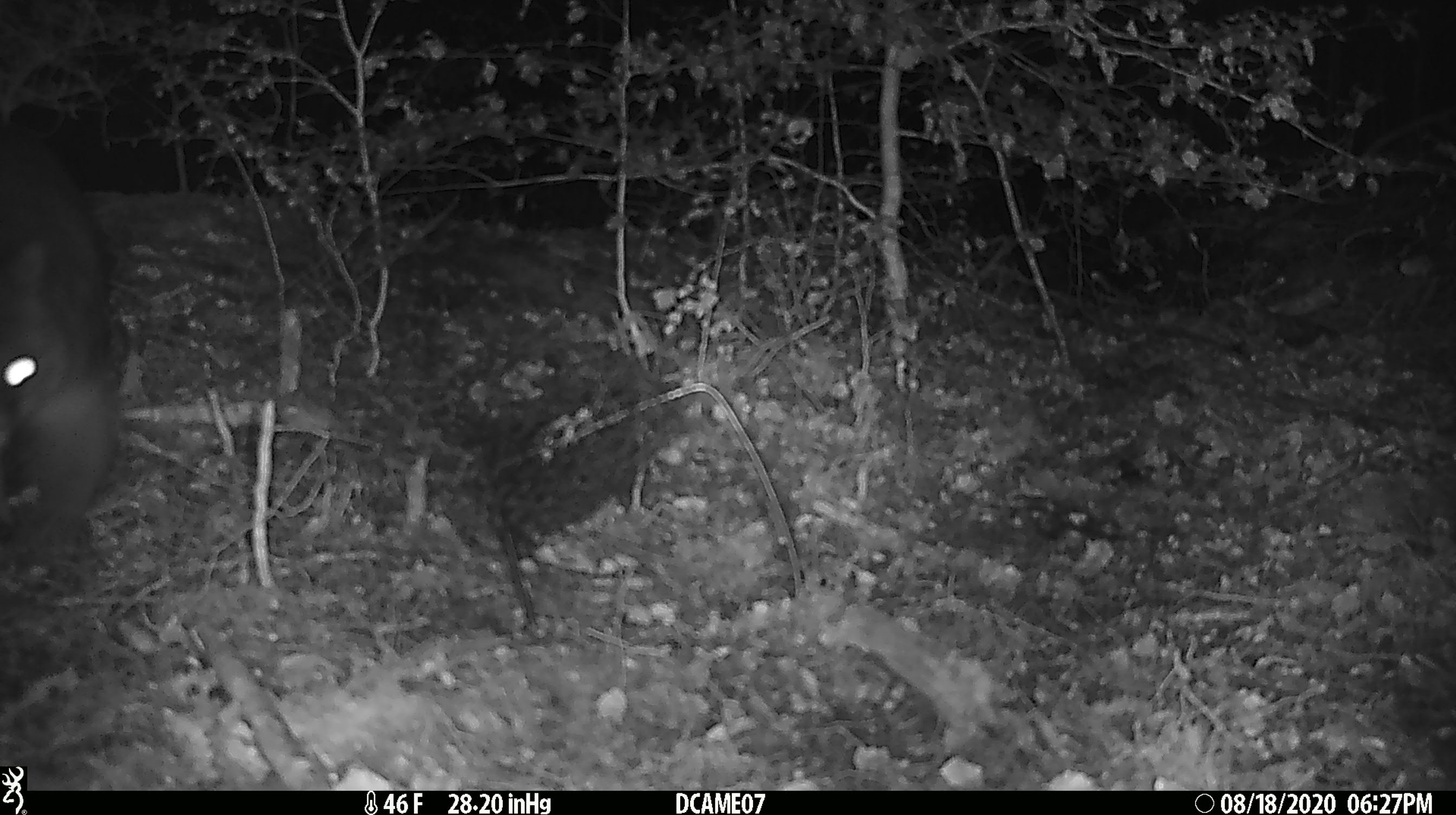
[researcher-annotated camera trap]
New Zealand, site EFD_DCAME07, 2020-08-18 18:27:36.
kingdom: Animalia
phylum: Chordata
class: Mammalia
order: Diprotodontia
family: Phalangeridae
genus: Trichosurus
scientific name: Trichosurus vulpecula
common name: common brushtail possum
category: possum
Possum (common brushtail possum) (Trichosurus vulpecula).